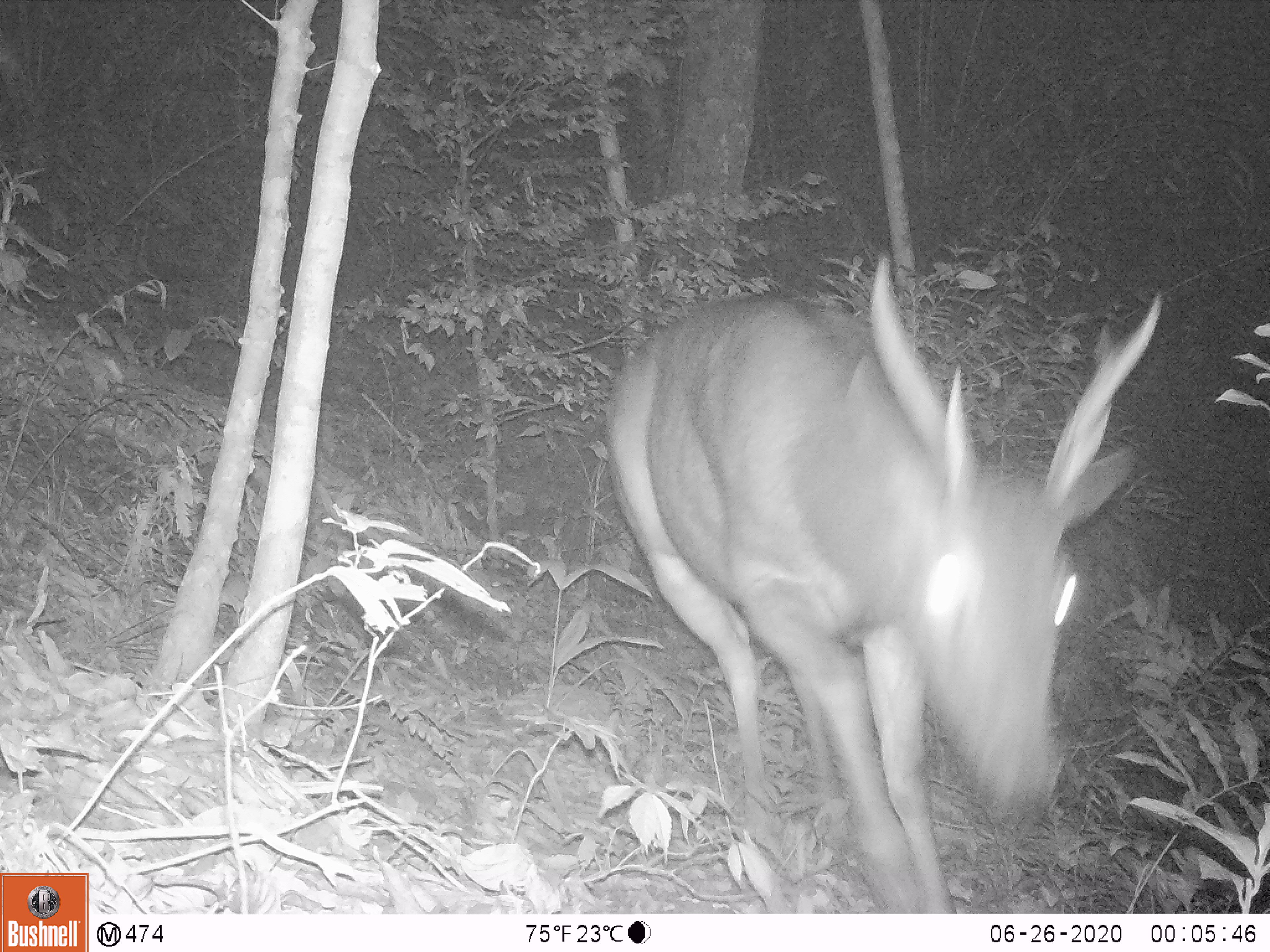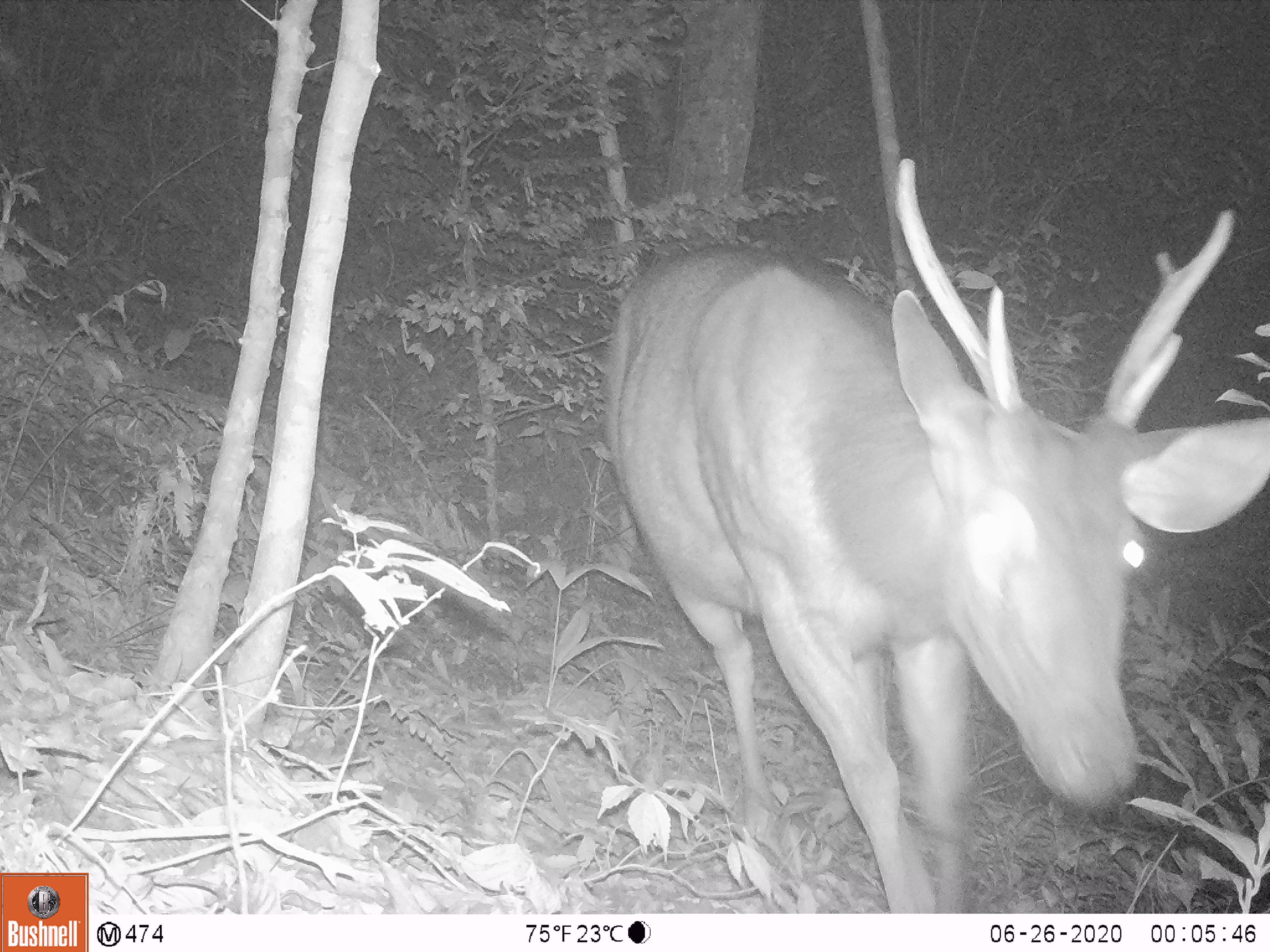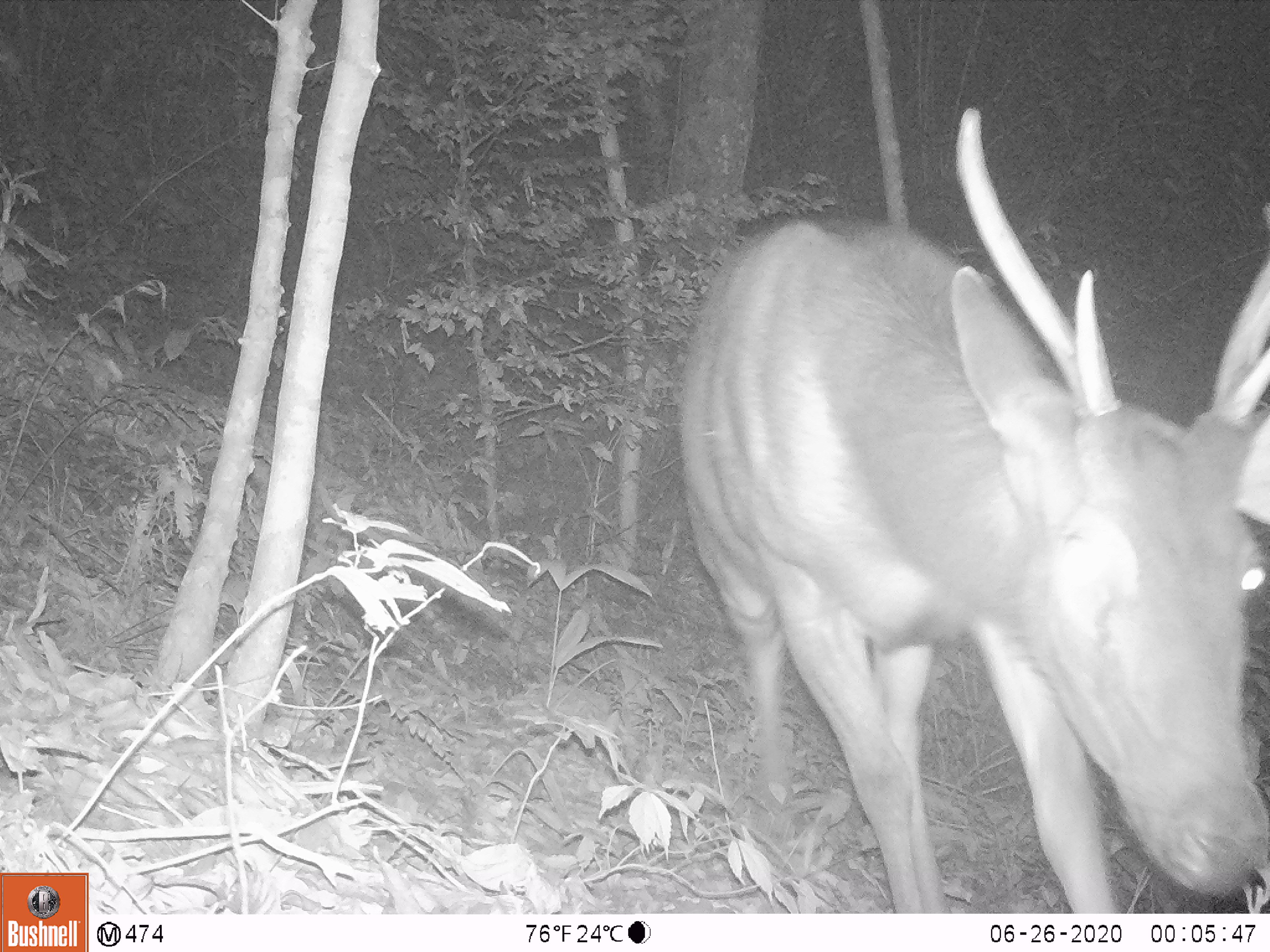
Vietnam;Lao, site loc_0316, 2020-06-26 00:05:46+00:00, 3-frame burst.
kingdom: Animalia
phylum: Chordata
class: Mammalia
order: Artiodactyla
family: Cervidae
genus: Rusa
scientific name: Rusa unicolor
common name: sambar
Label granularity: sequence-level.